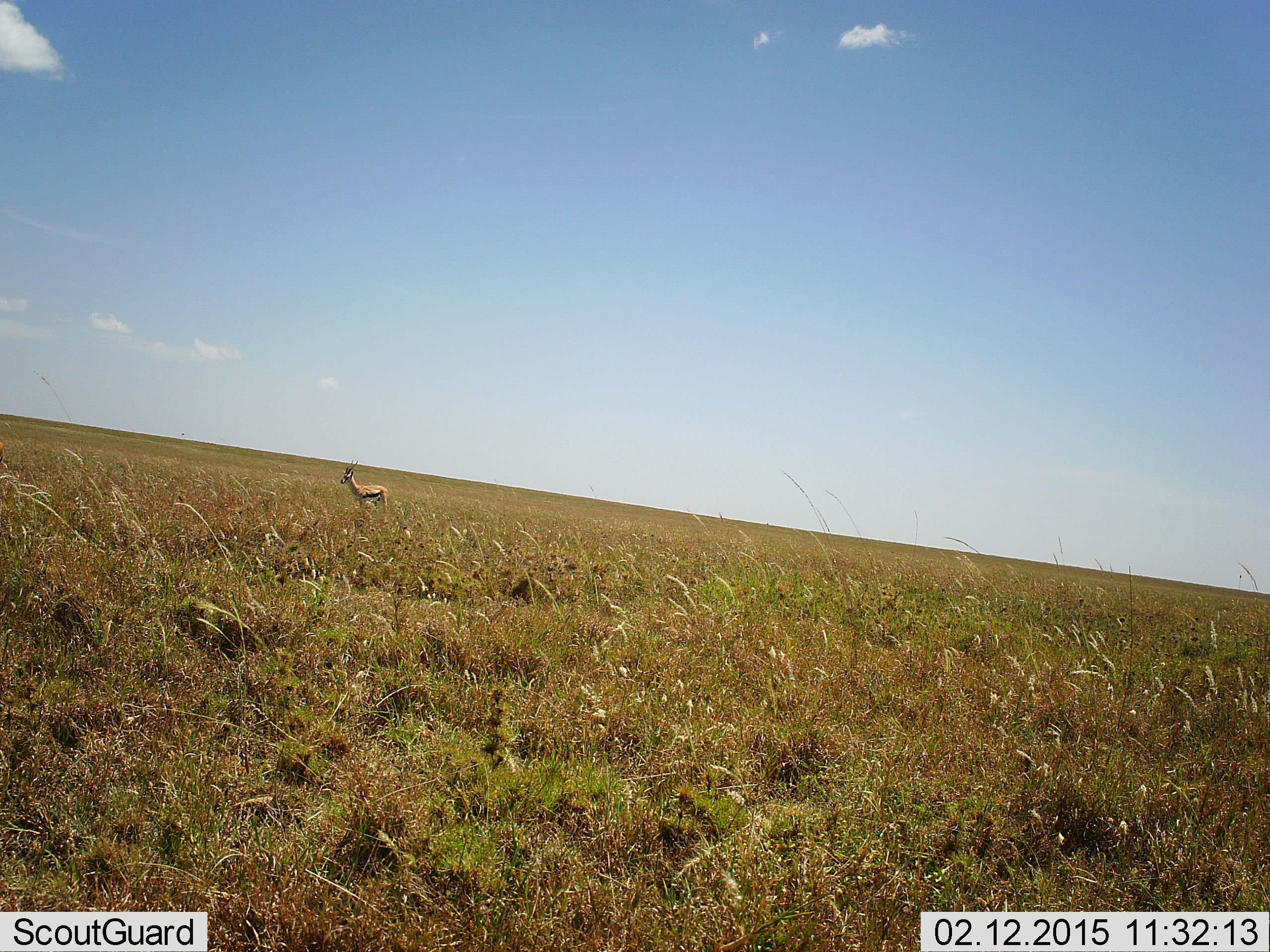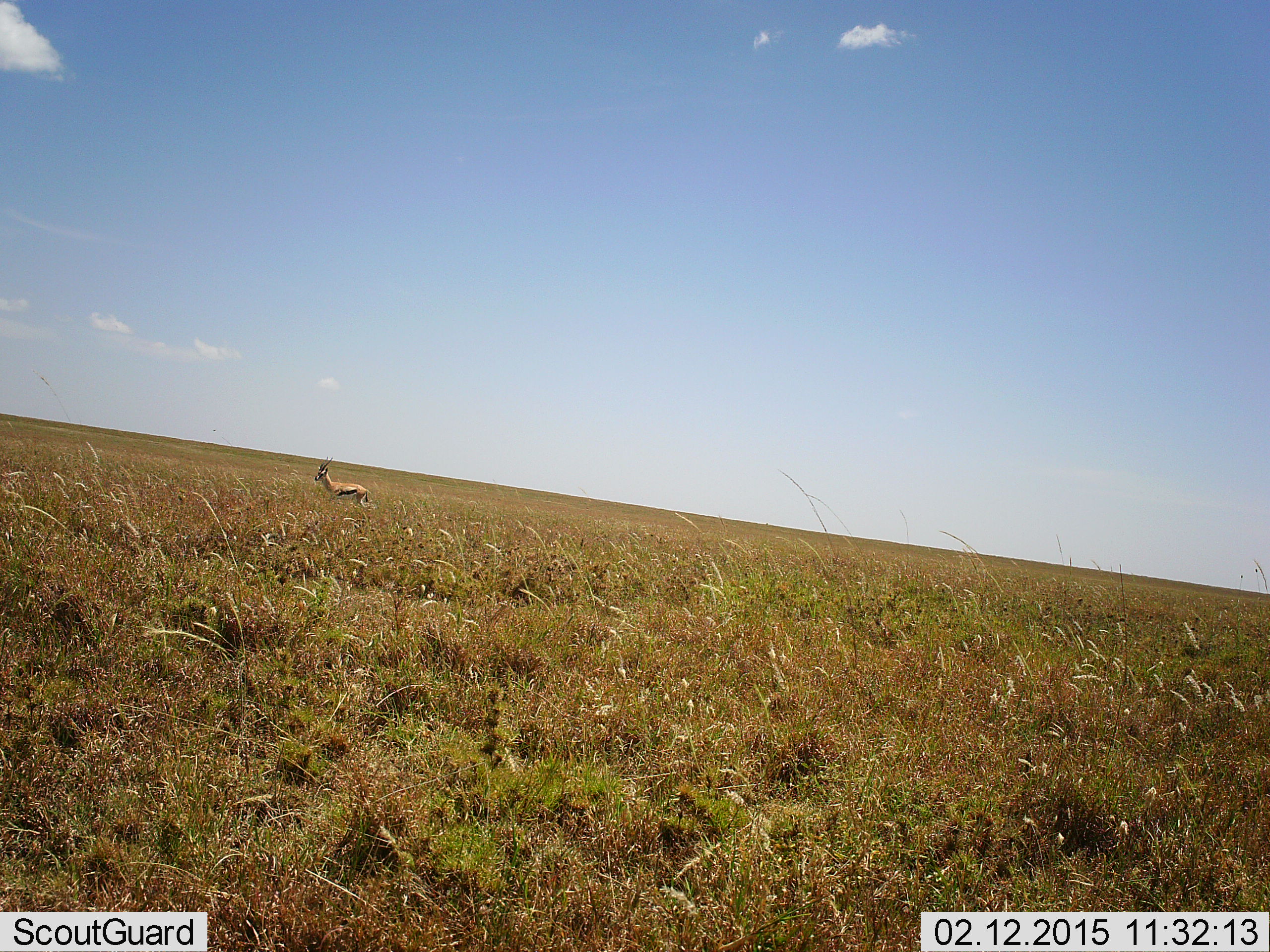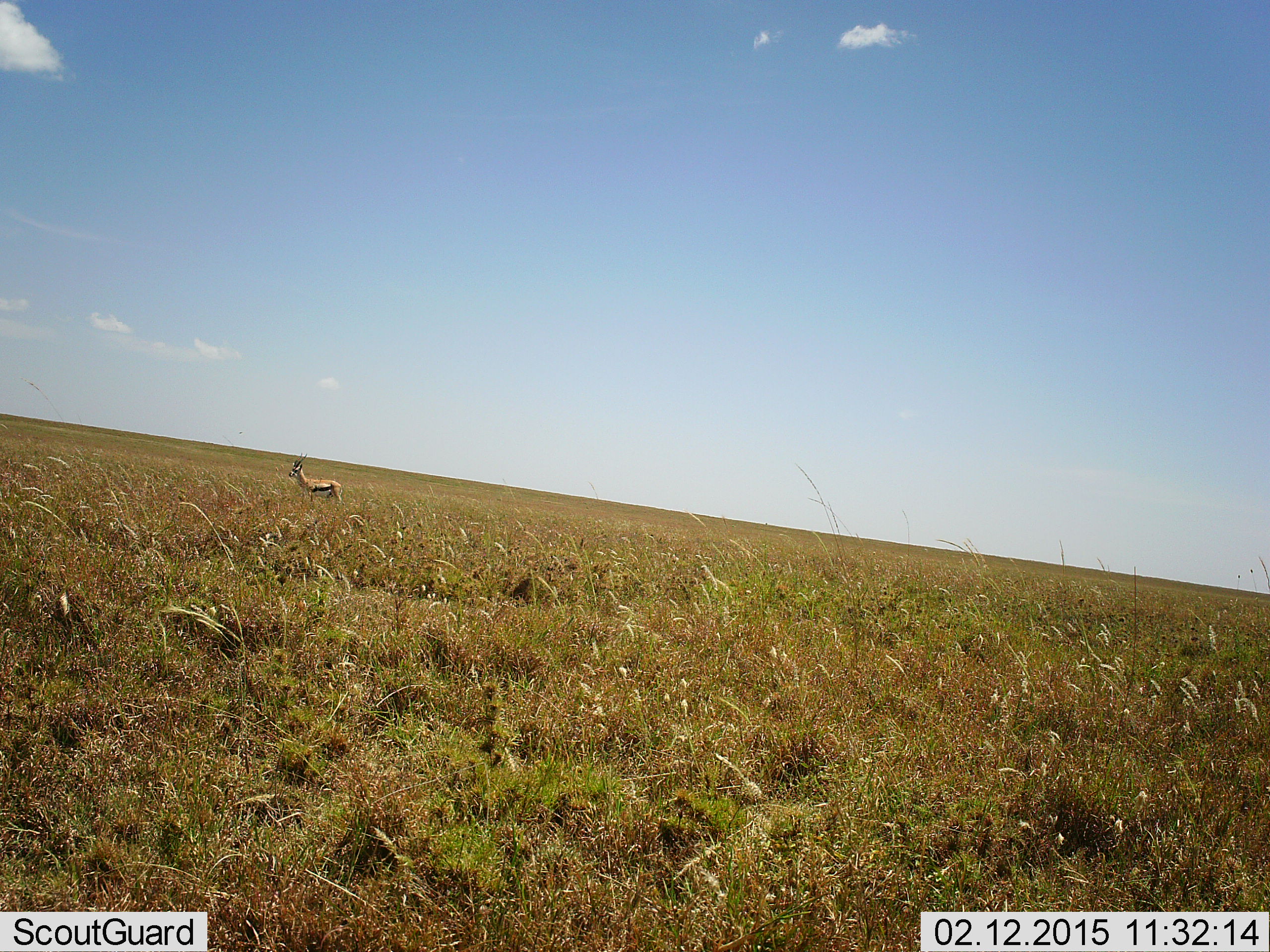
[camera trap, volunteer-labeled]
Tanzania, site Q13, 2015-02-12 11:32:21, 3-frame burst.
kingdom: Animalia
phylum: Chordata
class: Mammalia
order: Artiodactyla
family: Bovidae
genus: Eudorcas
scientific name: Eudorcas thomsonii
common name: thomson's gazelle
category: gazellethomsons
Gazellethomsons (thomson's gazelle) (Eudorcas thomsonii), count 1. Behavior (volunteer vote fractions): standing 10%, resting 0%, moving 100%, interacting 0%. Young present (vote fraction): 0%. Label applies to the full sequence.